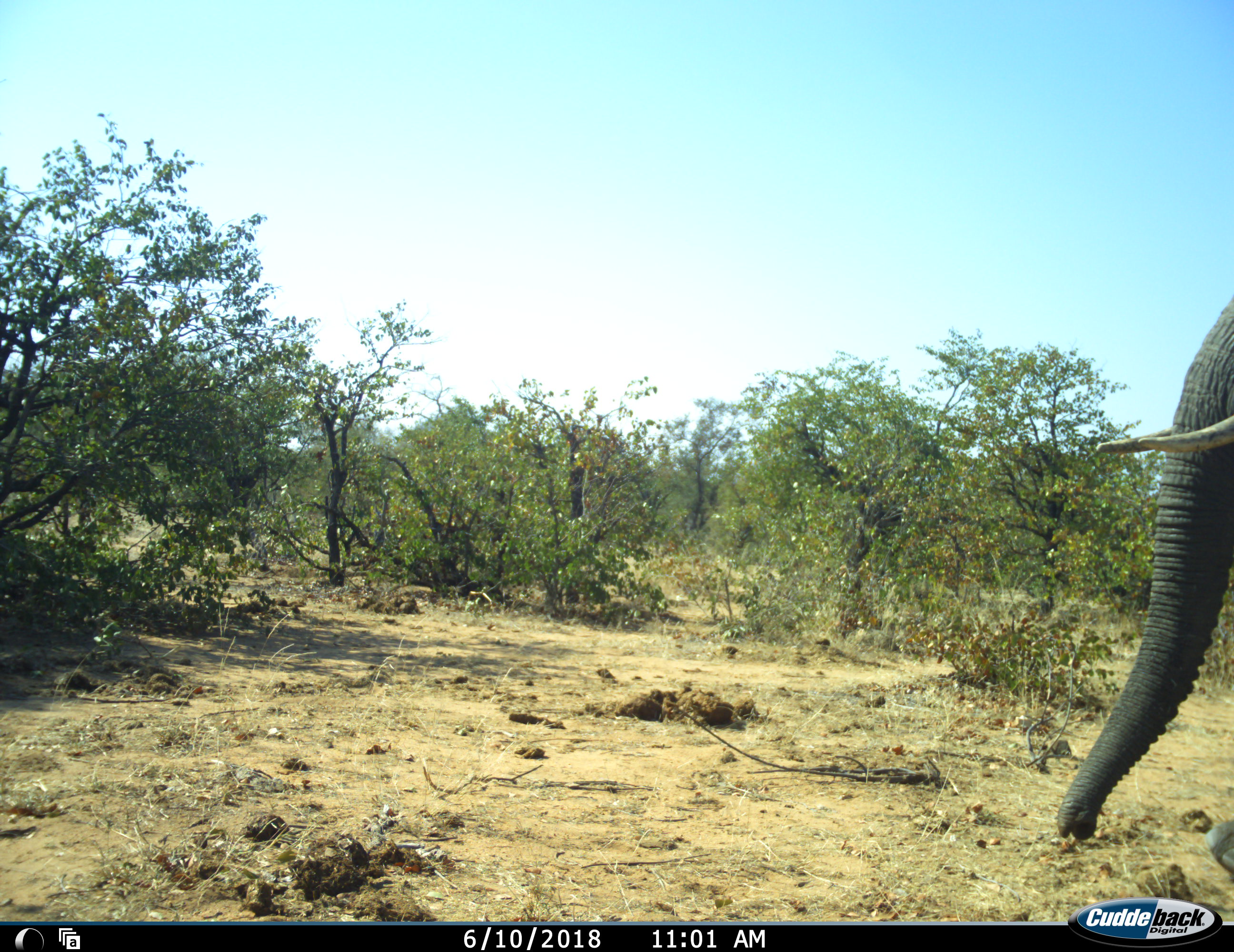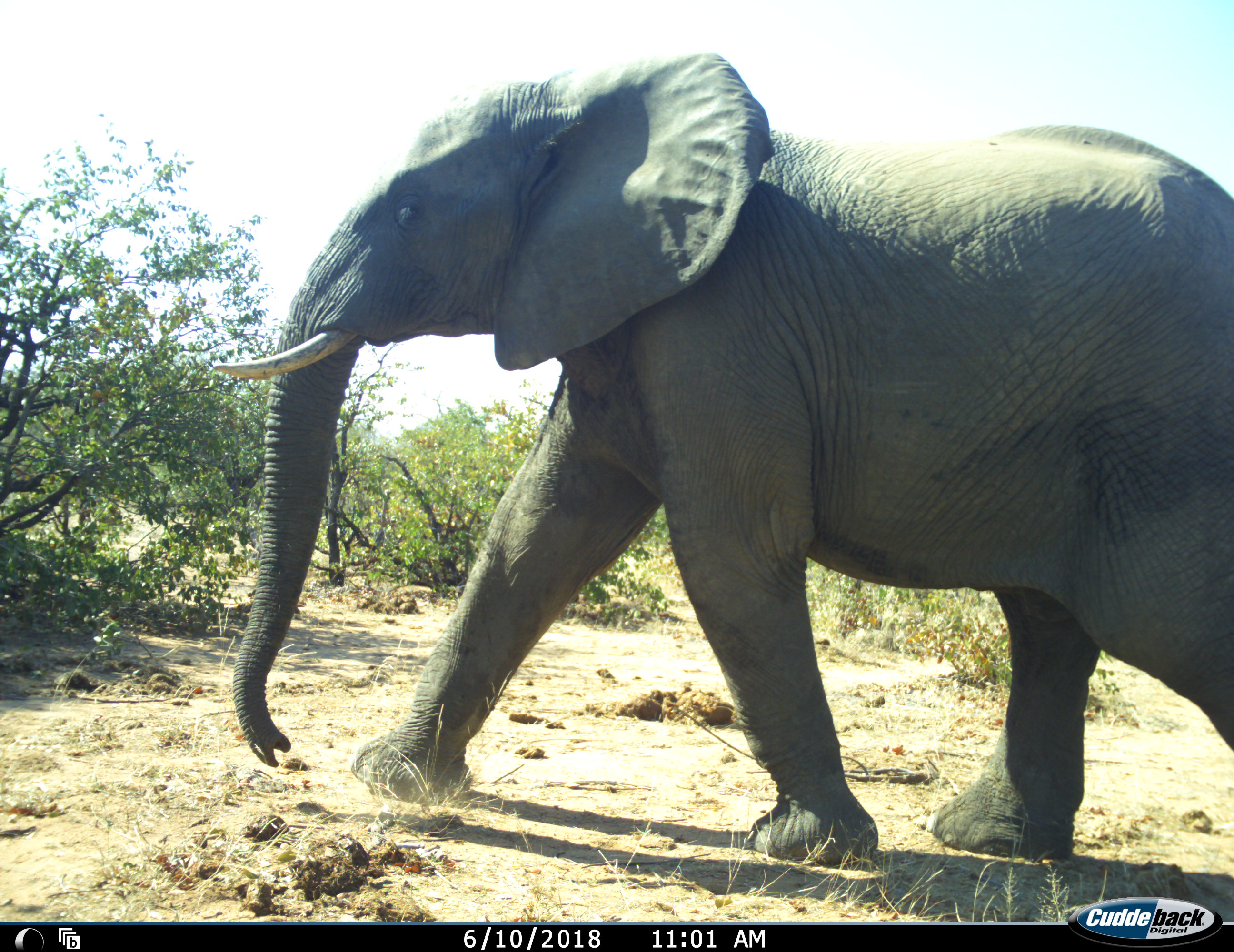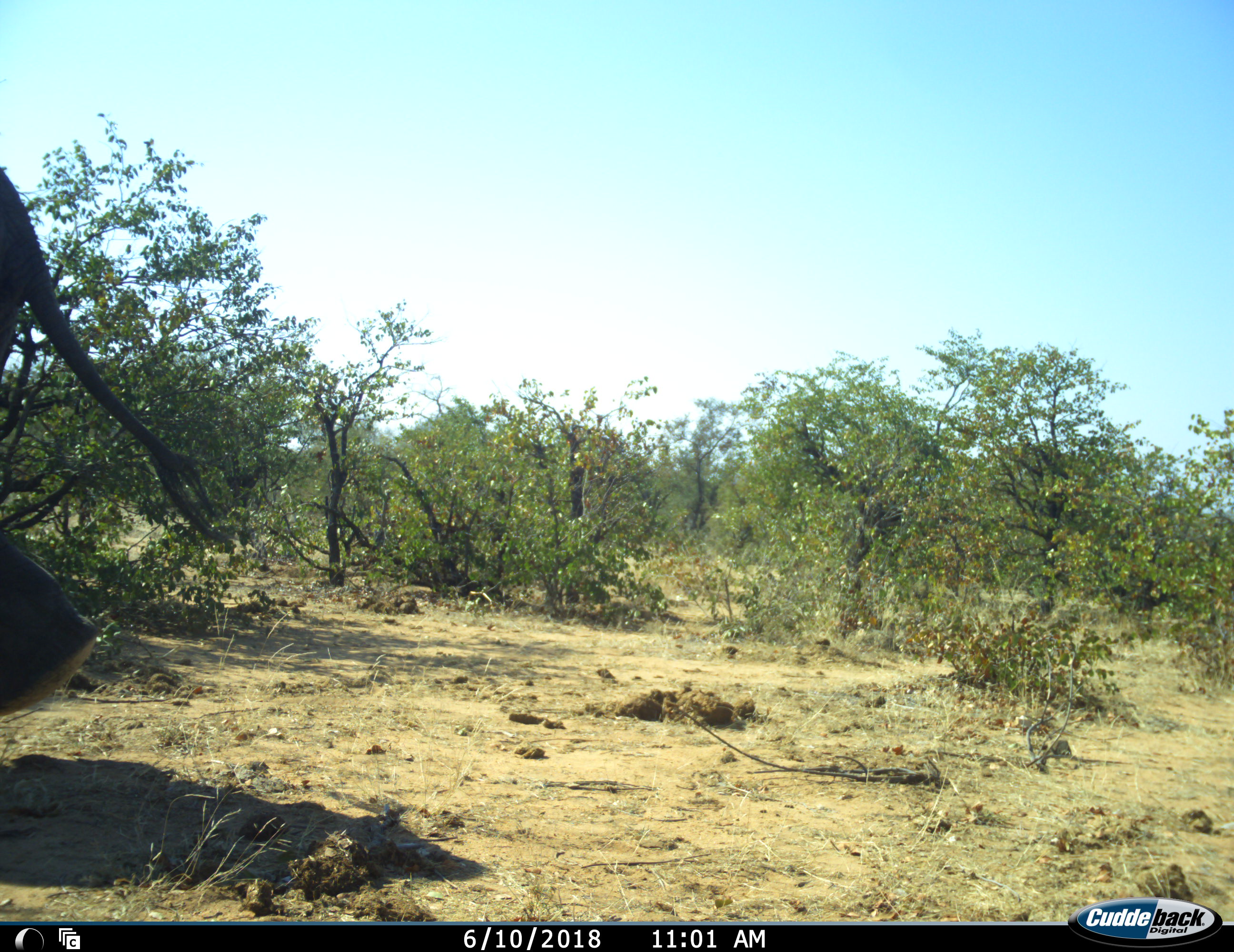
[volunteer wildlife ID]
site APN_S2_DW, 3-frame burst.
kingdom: Animalia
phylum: Chordata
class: Mammalia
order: Proboscidea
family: Elephantidae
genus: Loxodonta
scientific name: Loxodonta africana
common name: african bush elephant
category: elephant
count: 1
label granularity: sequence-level